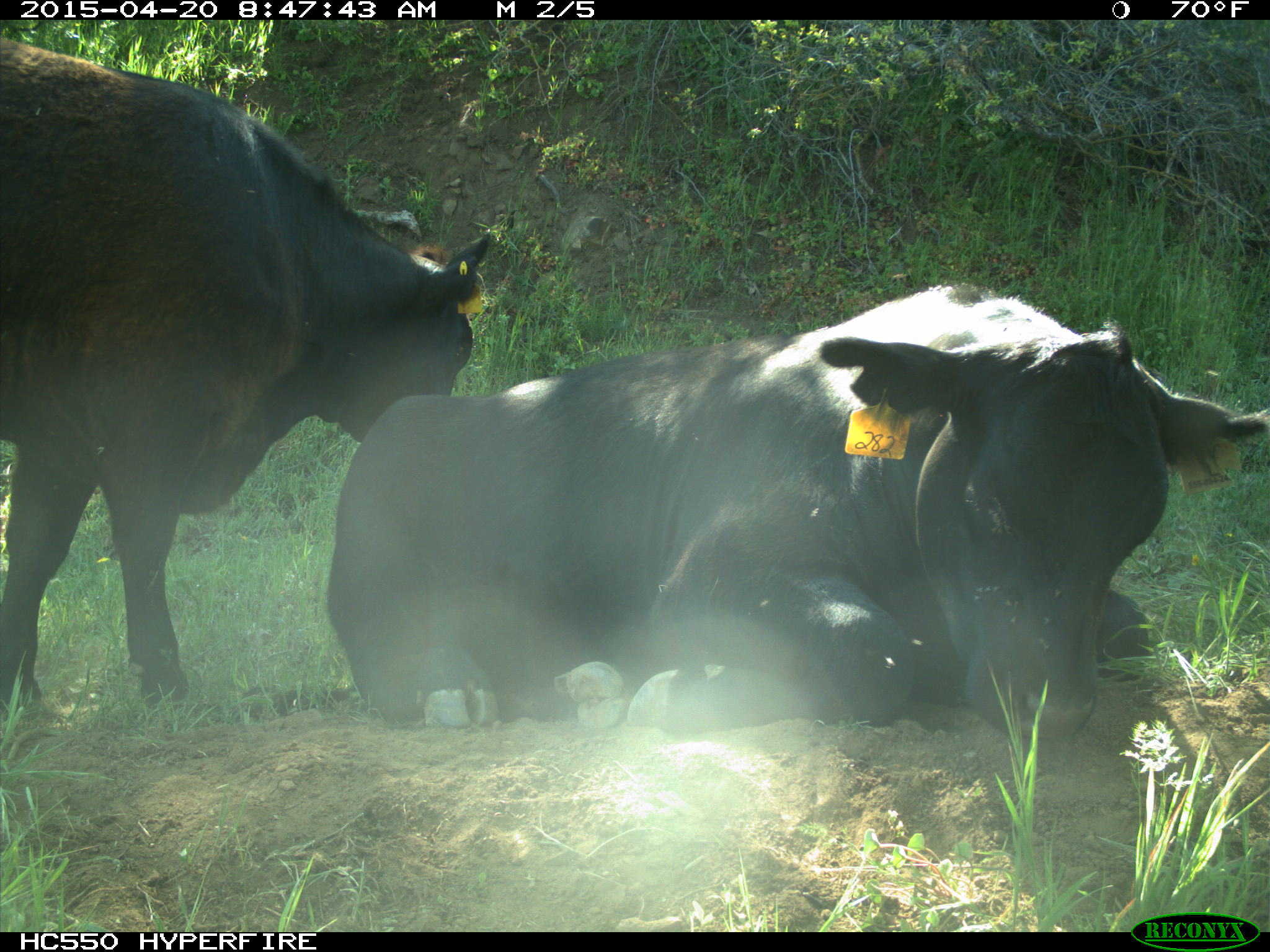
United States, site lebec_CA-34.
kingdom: Animalia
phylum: Chordata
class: Mammalia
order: Artiodactyla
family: Bovidae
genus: Bos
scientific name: Bos taurus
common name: domestic cow